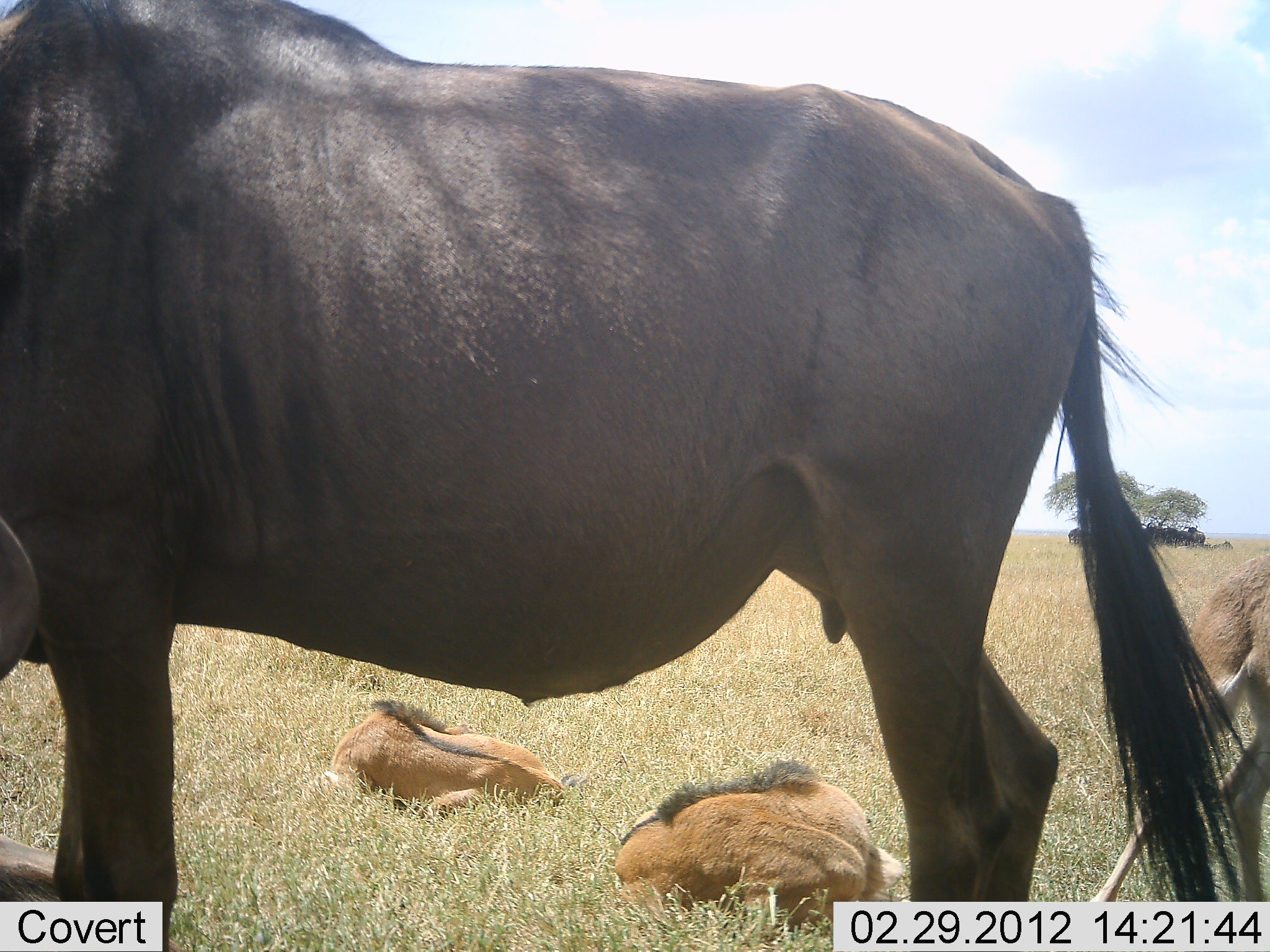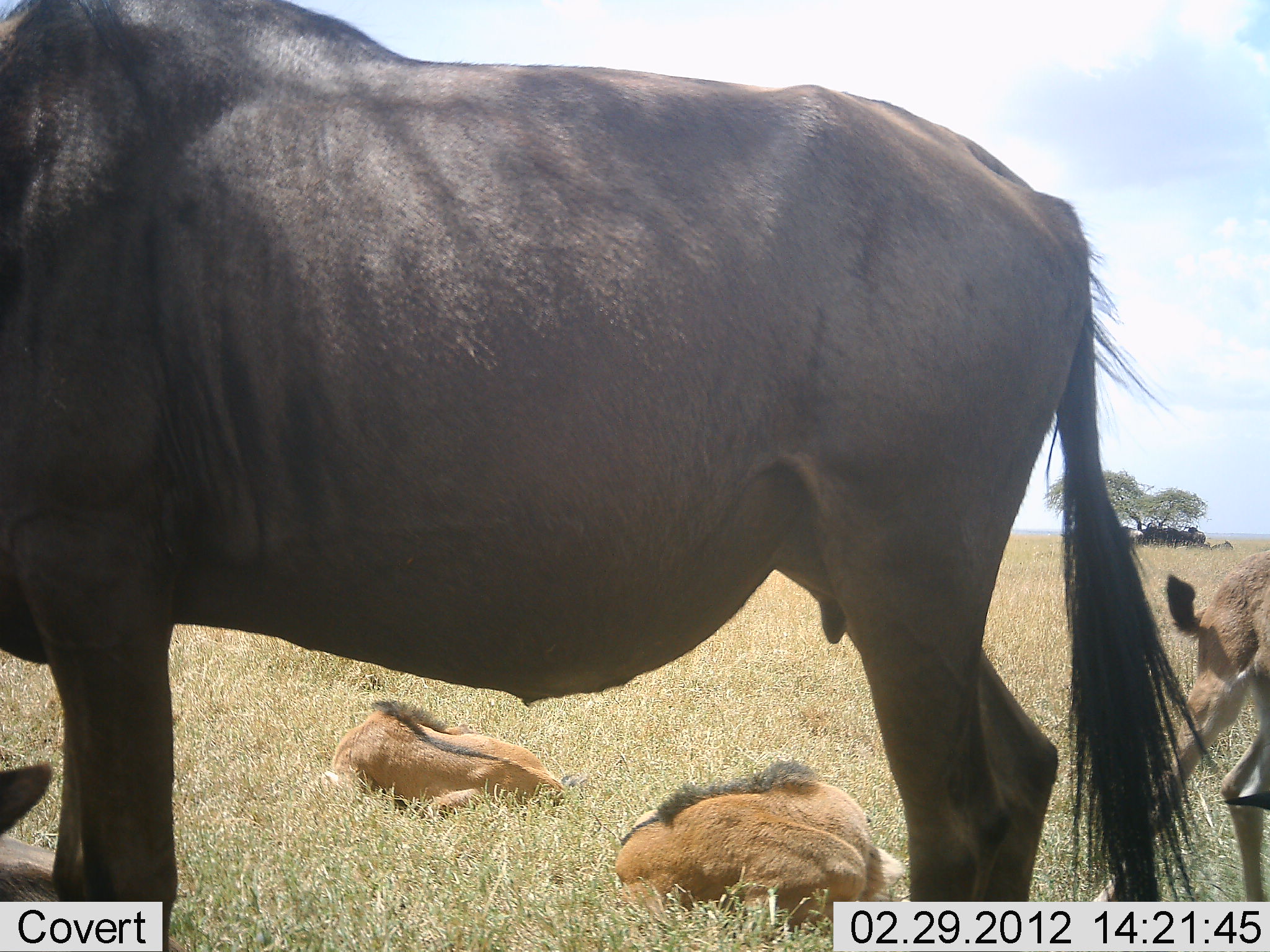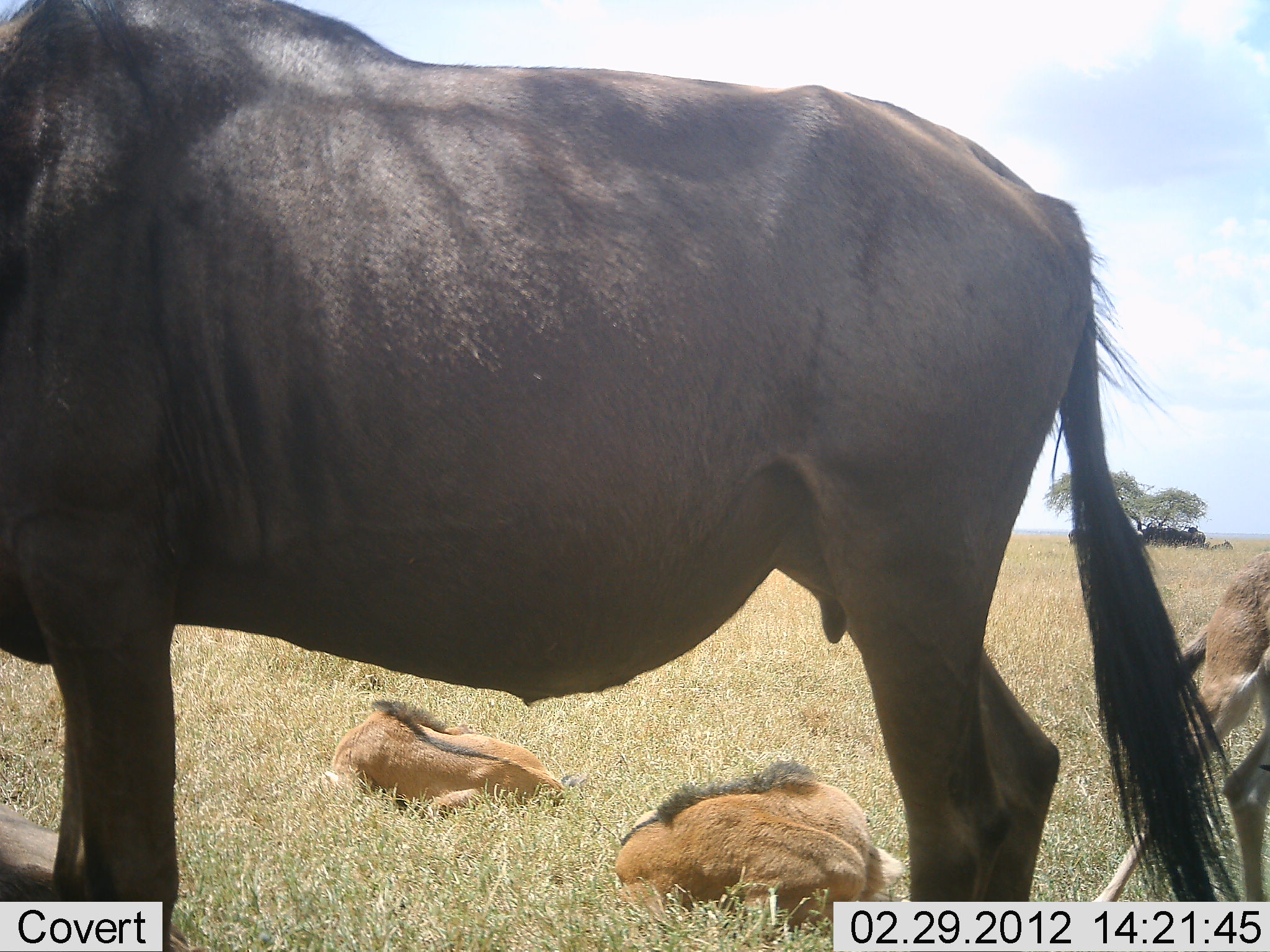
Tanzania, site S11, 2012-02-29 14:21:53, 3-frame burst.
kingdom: Animalia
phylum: Chordata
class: Mammalia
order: Artiodactyla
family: Bovidae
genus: Connochaetes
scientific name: Connochaetes taurinus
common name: blue wildebeest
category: wildebeest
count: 5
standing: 89%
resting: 83%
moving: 0%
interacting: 0%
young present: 83%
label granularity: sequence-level